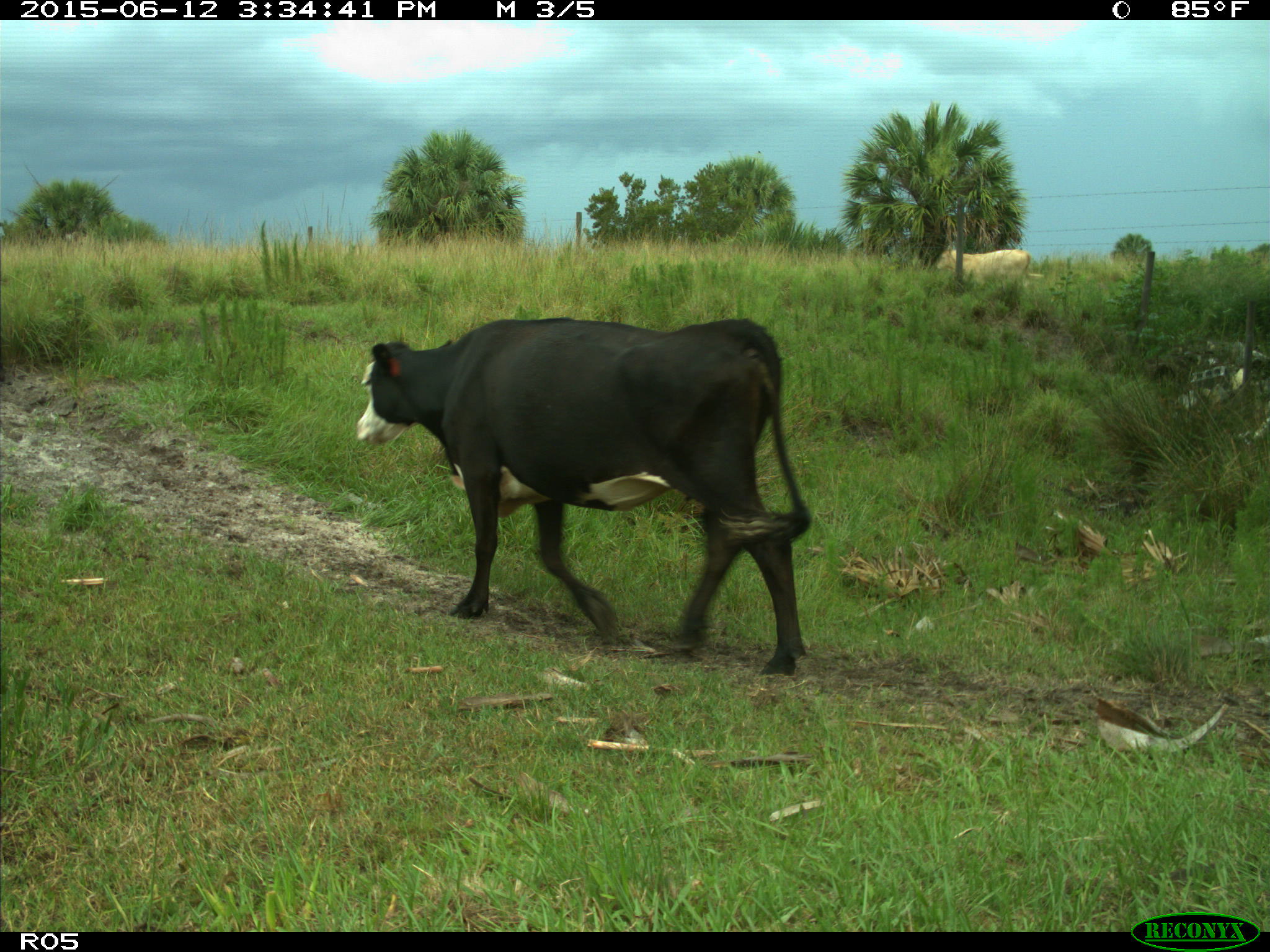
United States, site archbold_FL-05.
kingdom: Animalia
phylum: Chordata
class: Mammalia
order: Artiodactyla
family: Bovidae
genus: Bos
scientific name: Bos taurus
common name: domestic cow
Bos taurus (domestic cow).